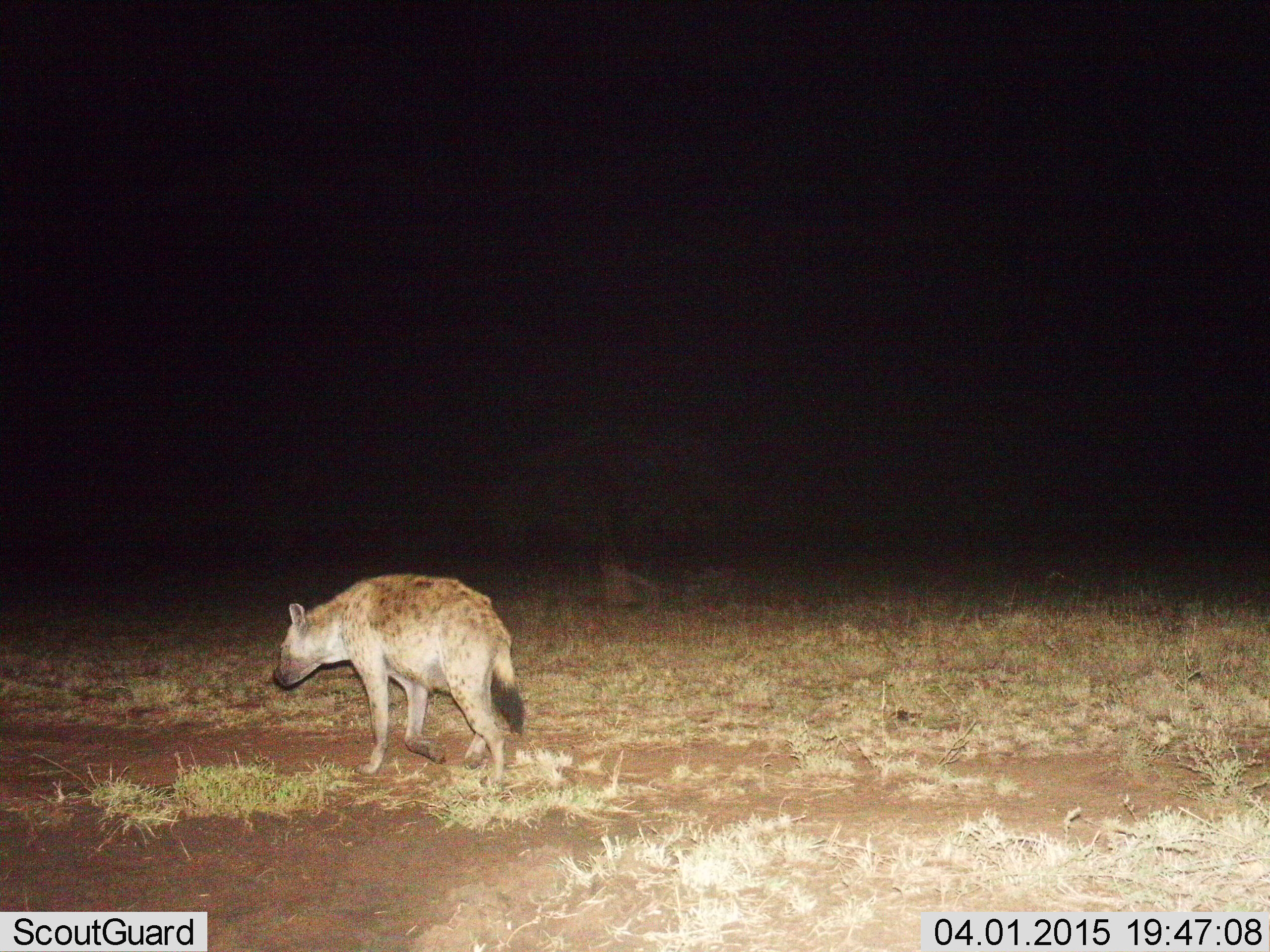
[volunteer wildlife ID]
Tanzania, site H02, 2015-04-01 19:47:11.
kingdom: Animalia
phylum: Chordata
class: Mammalia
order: Carnivora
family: Hyaenidae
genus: Crocuta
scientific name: Crocuta crocuta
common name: spotted hyena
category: hyenaspotted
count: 1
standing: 20%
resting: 0%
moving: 80%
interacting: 0%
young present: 0%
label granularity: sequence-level